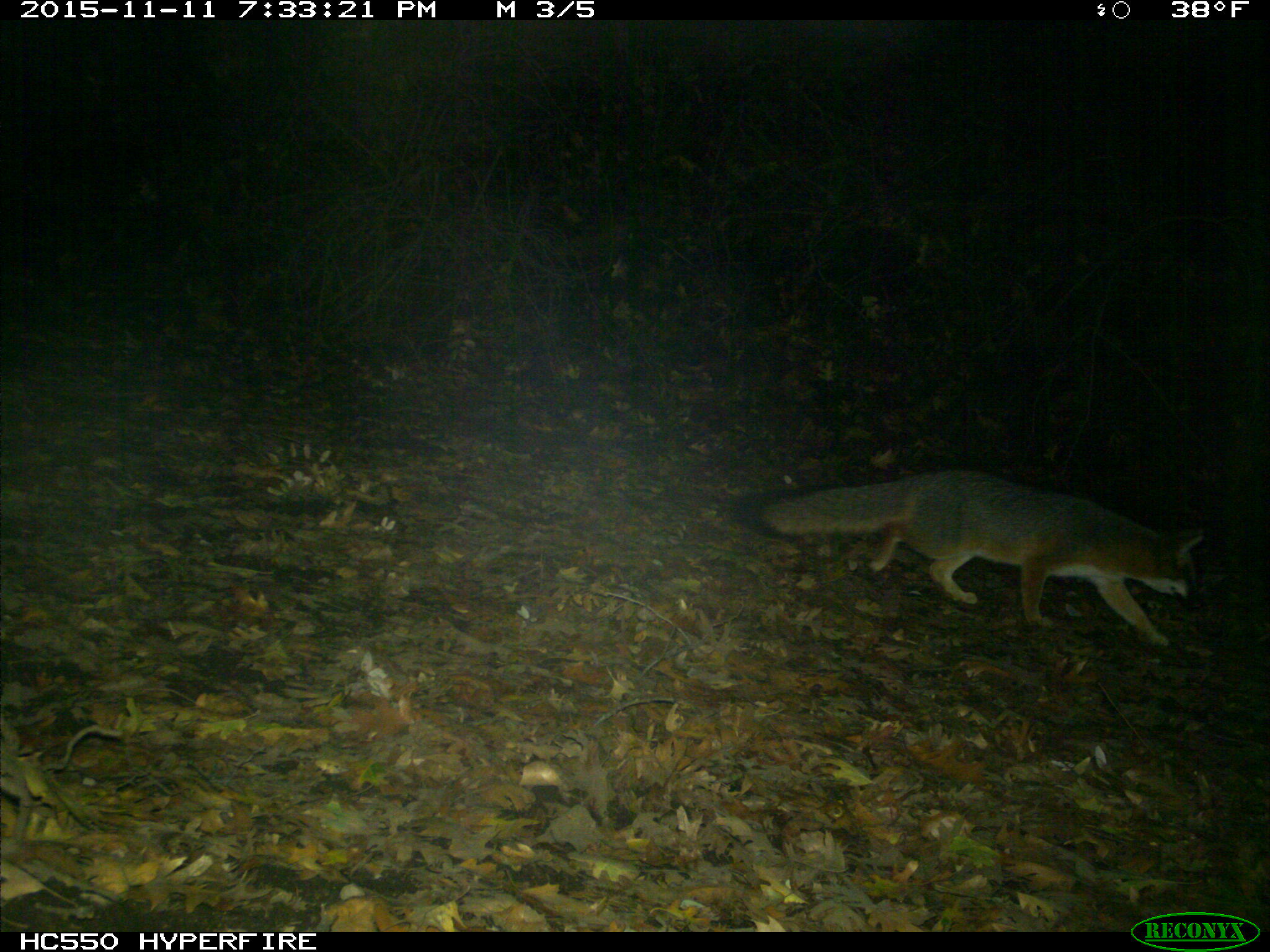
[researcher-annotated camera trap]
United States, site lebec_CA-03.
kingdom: Animalia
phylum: Chordata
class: Mammalia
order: Carnivora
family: Canidae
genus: Urocyon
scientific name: Urocyon cinereoargenteus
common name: gray fox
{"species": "Urocyon cinereoargenteus (gray fox)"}